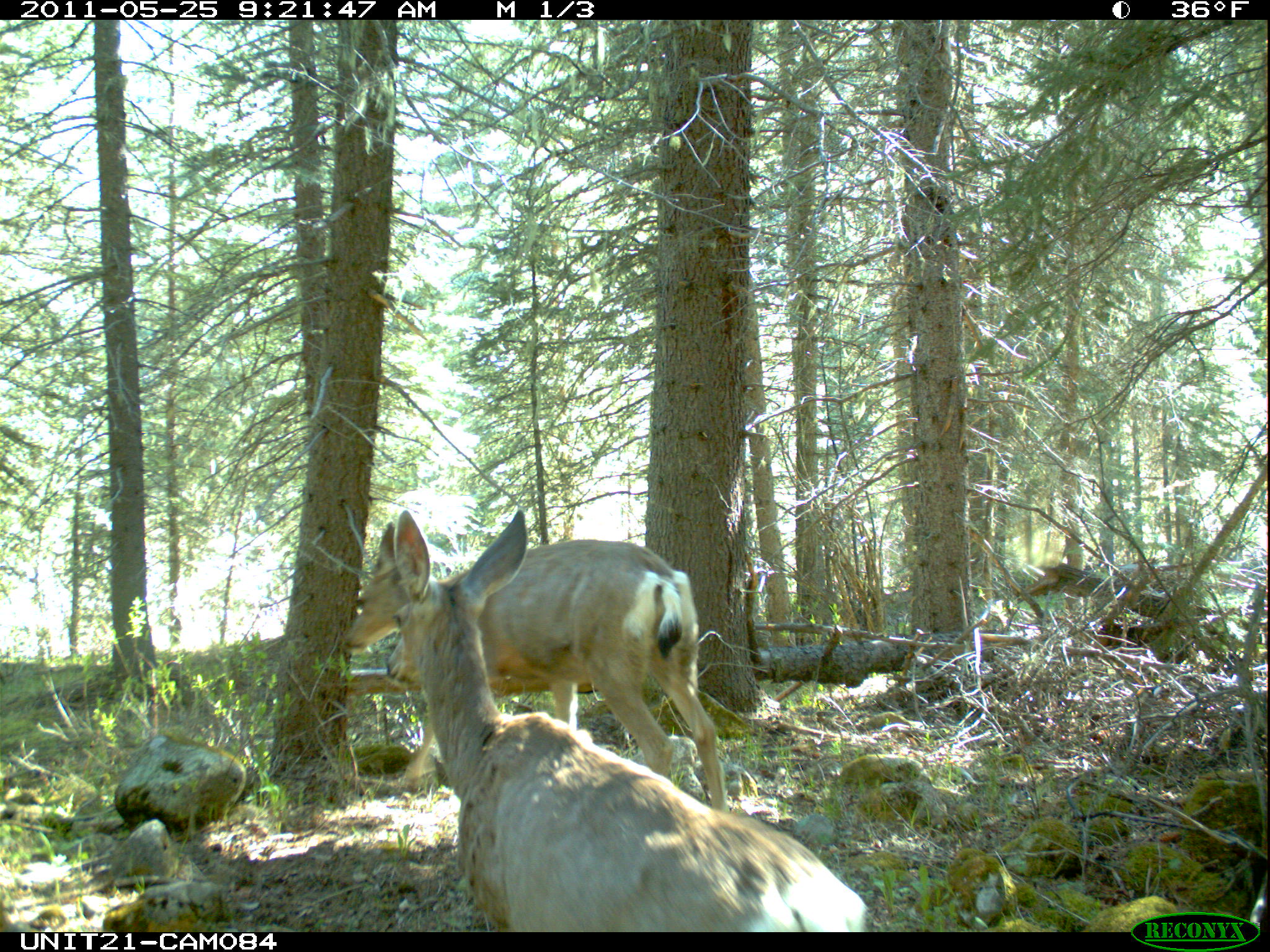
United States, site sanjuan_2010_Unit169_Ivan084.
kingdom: Animalia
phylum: Chordata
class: Mammalia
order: Artiodactyla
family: Cervidae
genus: Odocoileus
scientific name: Odocoileus hemionus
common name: mule deer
Odocoileus hemionus (mule deer).